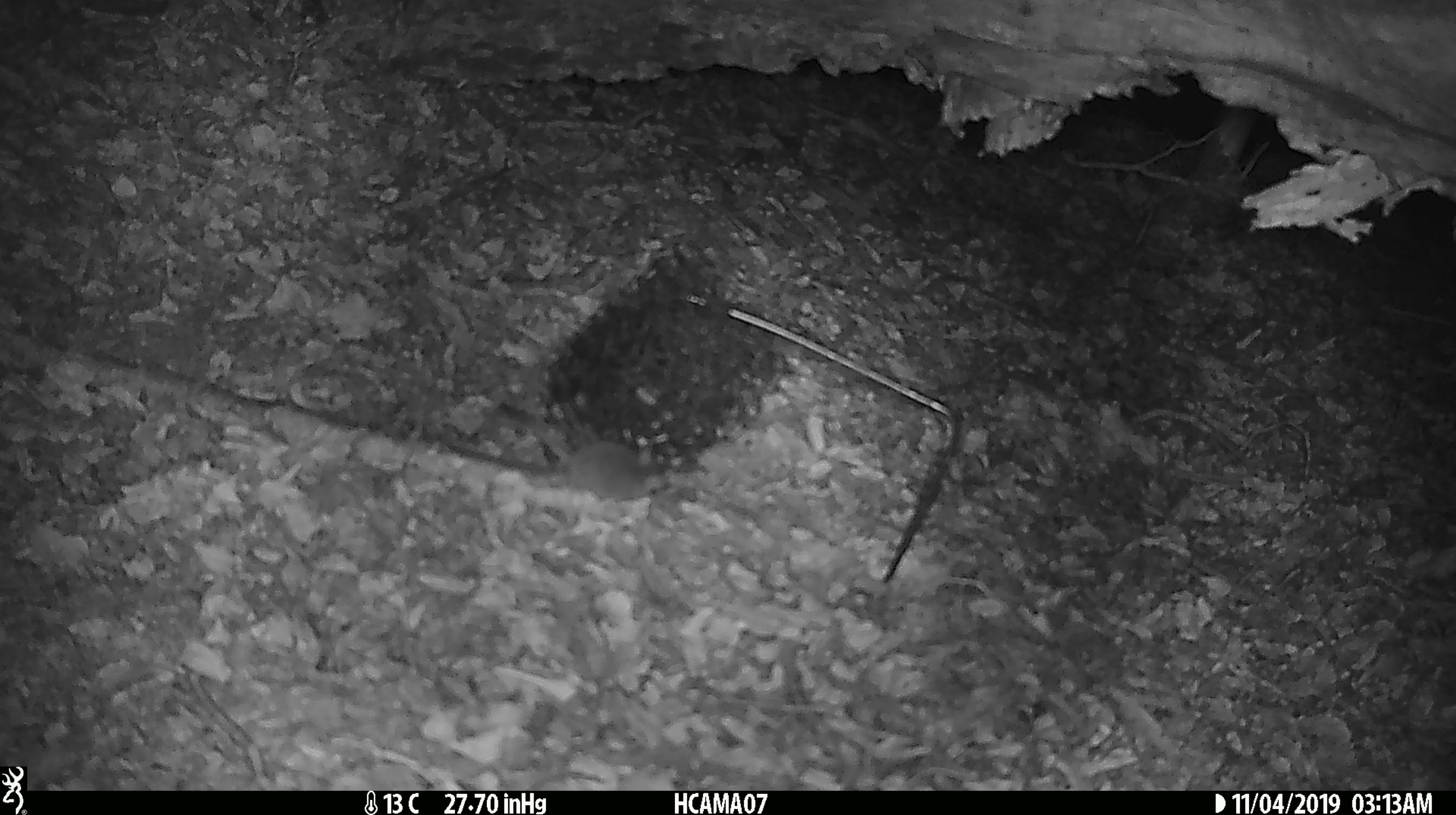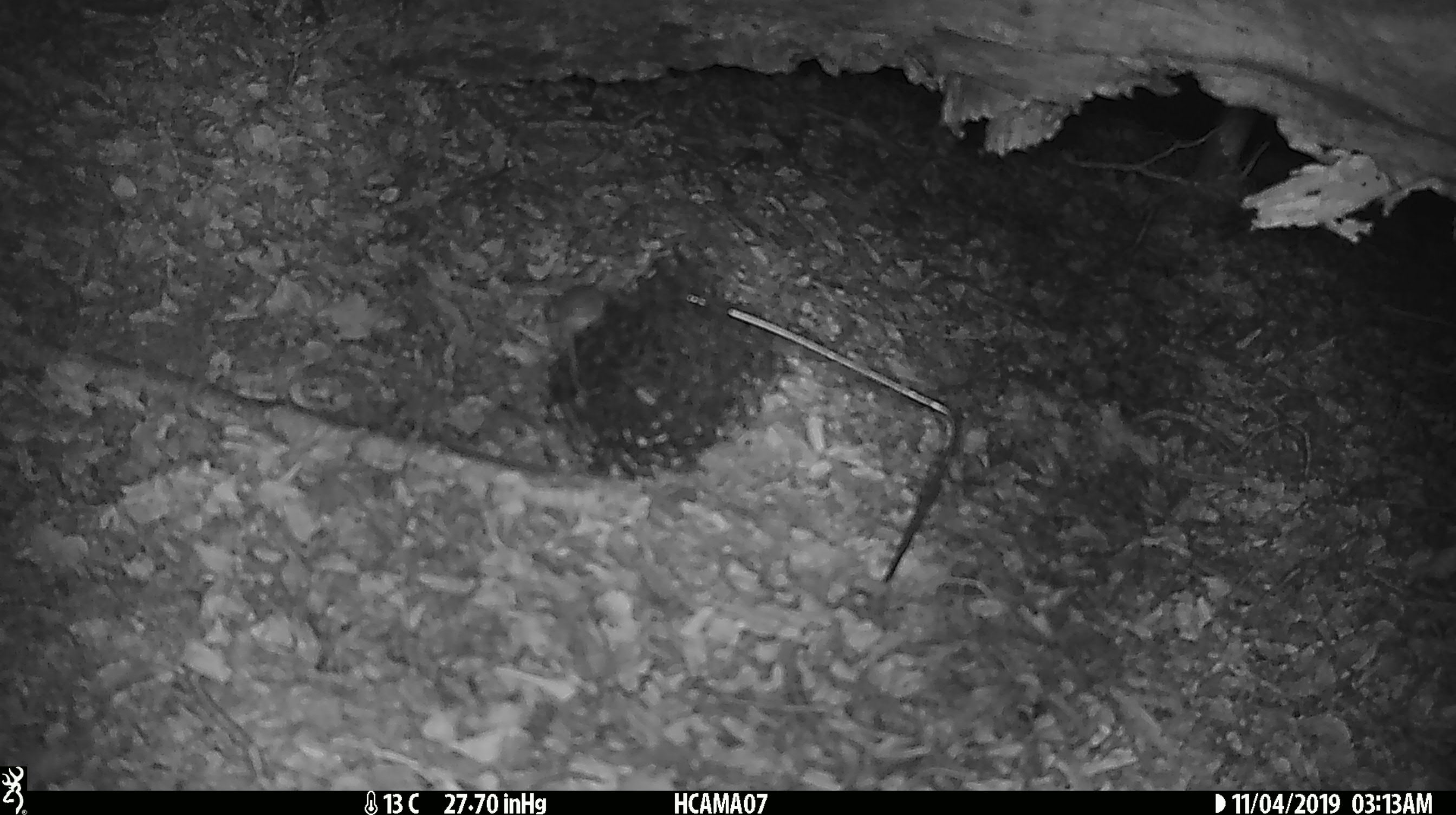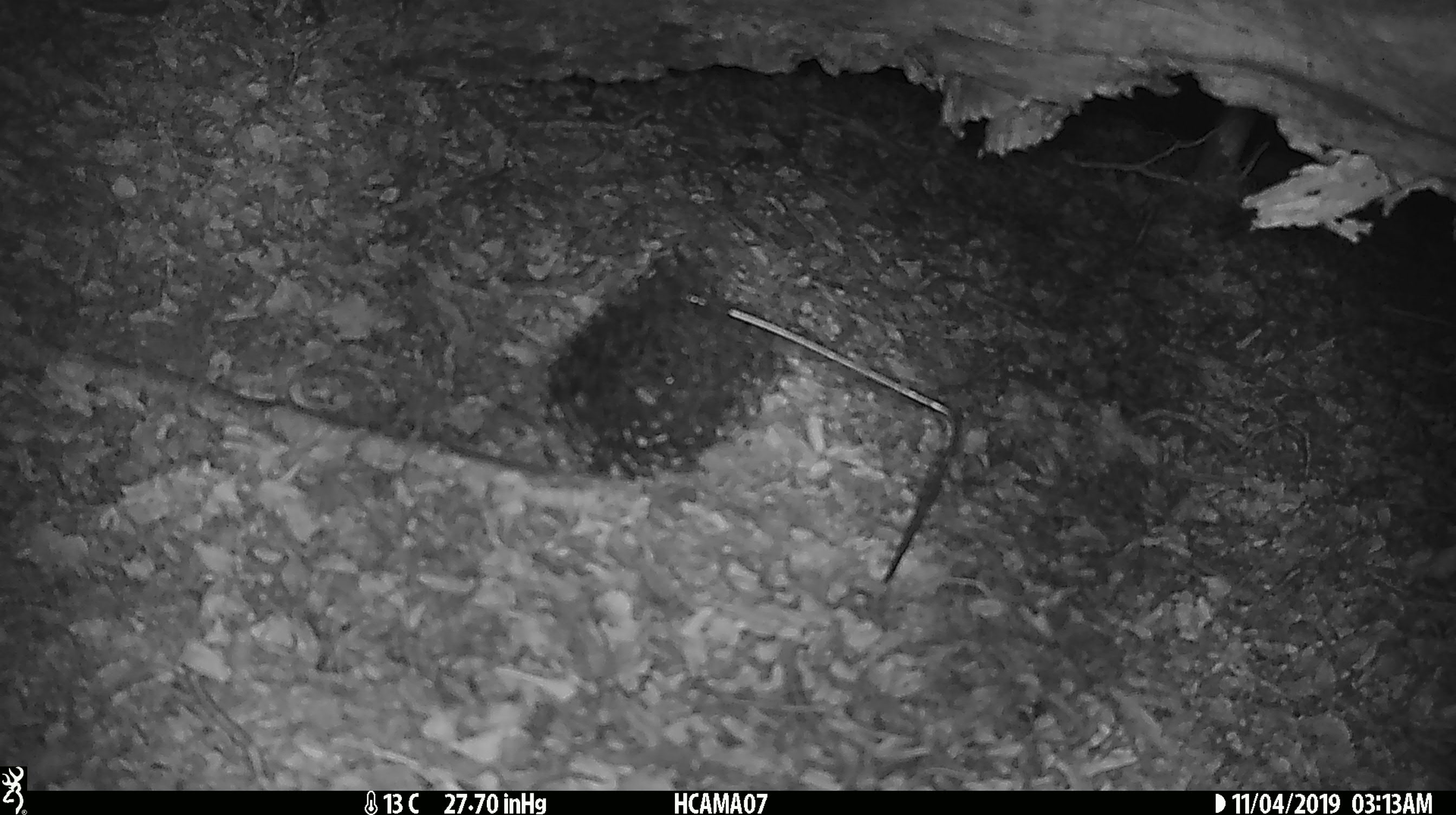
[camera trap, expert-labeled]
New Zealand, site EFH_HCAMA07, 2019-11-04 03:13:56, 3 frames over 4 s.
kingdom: Animalia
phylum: Chordata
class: Mammalia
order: Rodentia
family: Muridae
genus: Mus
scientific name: Mus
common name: mouse